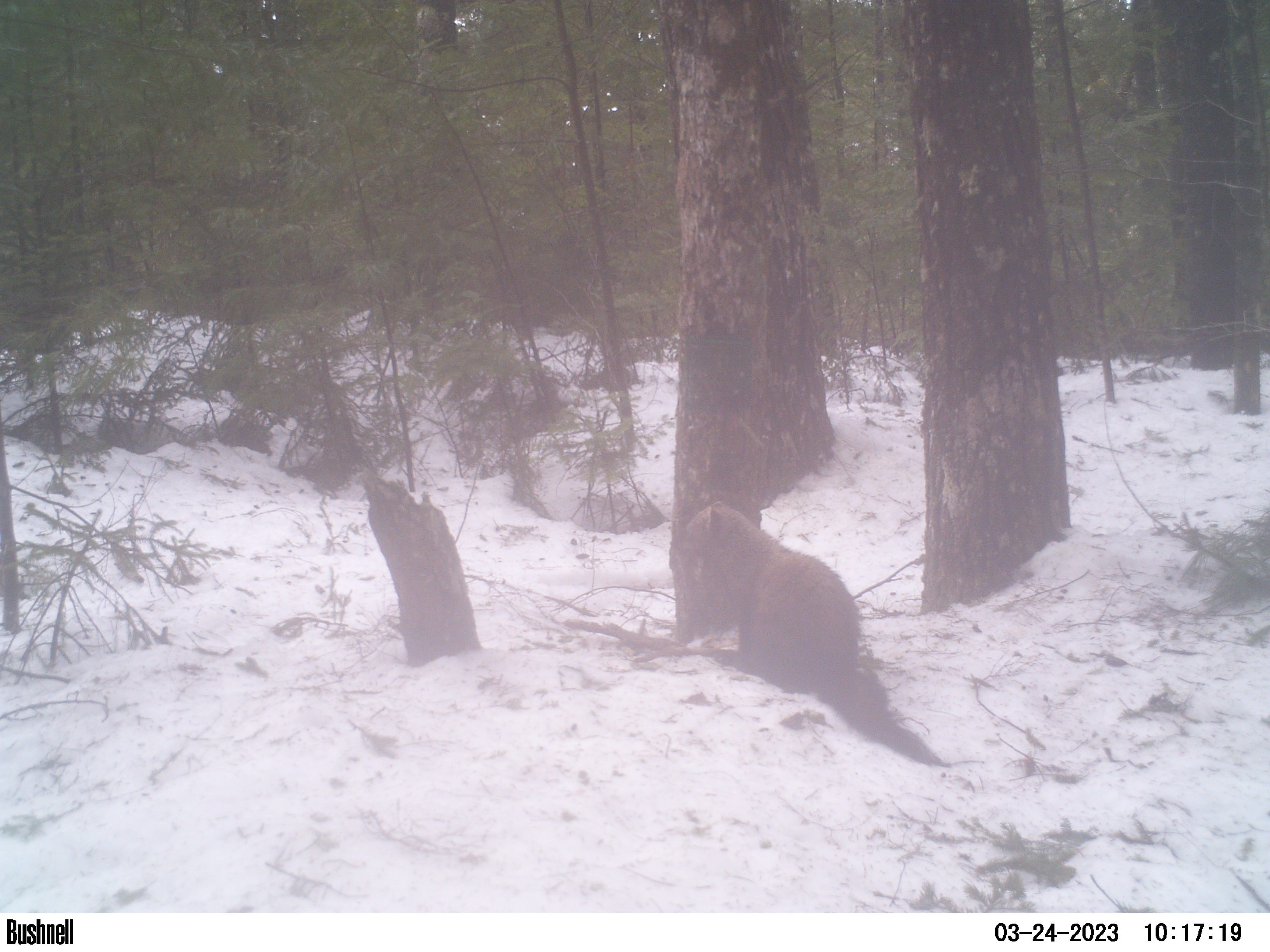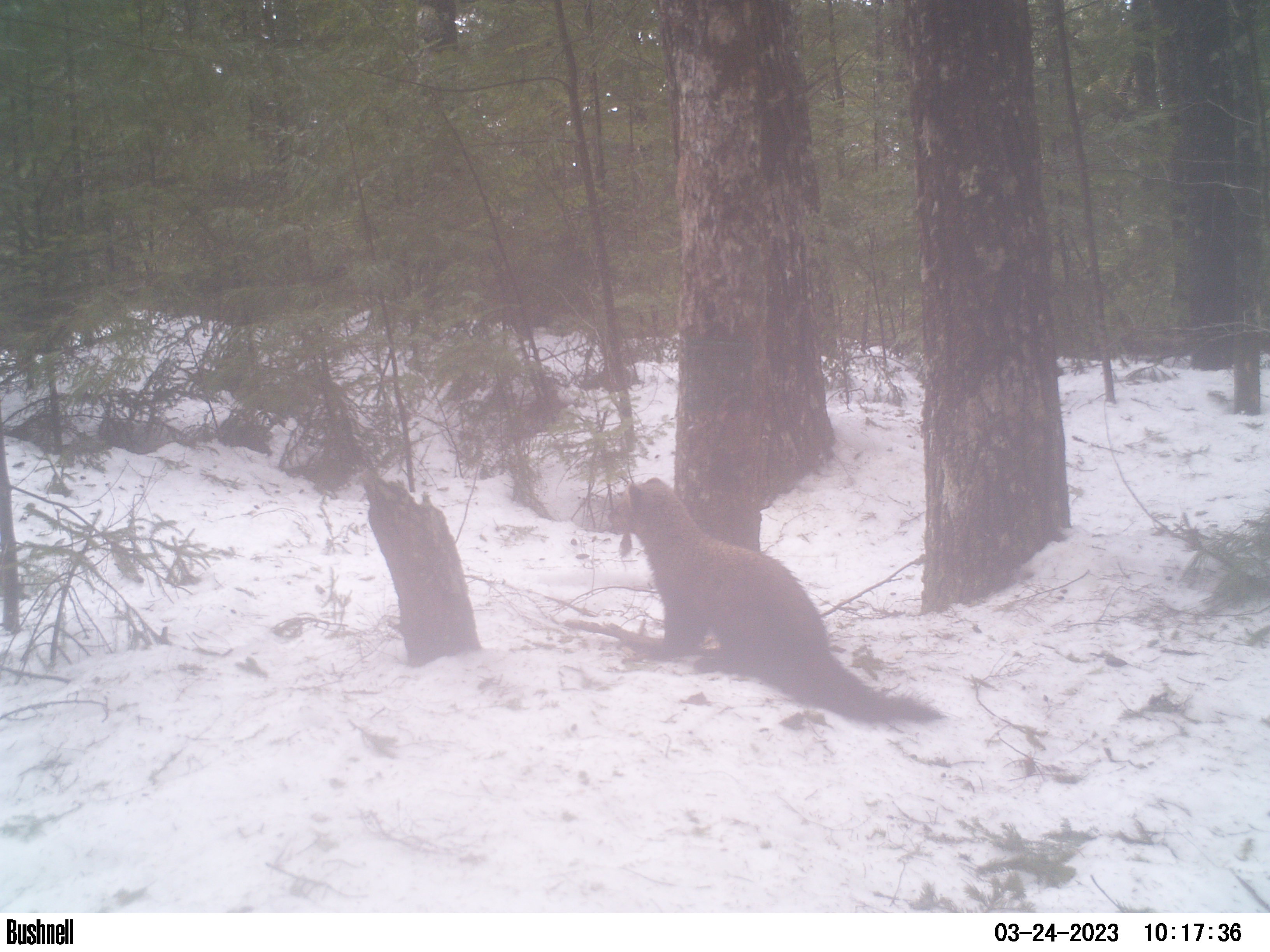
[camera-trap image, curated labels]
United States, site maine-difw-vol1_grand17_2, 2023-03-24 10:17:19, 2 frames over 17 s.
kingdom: Animalia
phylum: Chordata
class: Mammalia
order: Carnivora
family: Mustelidae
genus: Pekania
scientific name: Pekania pennanti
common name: fisher